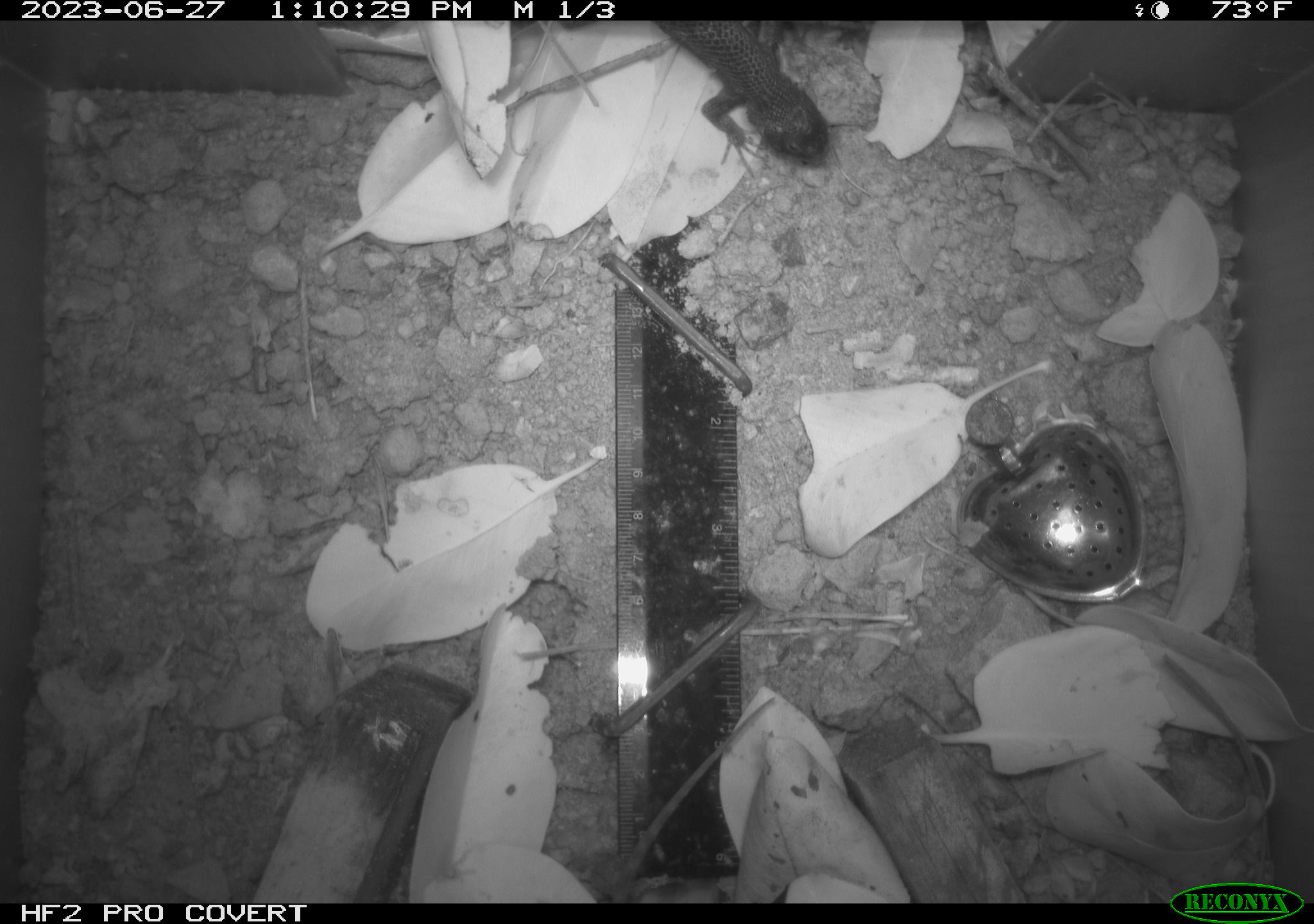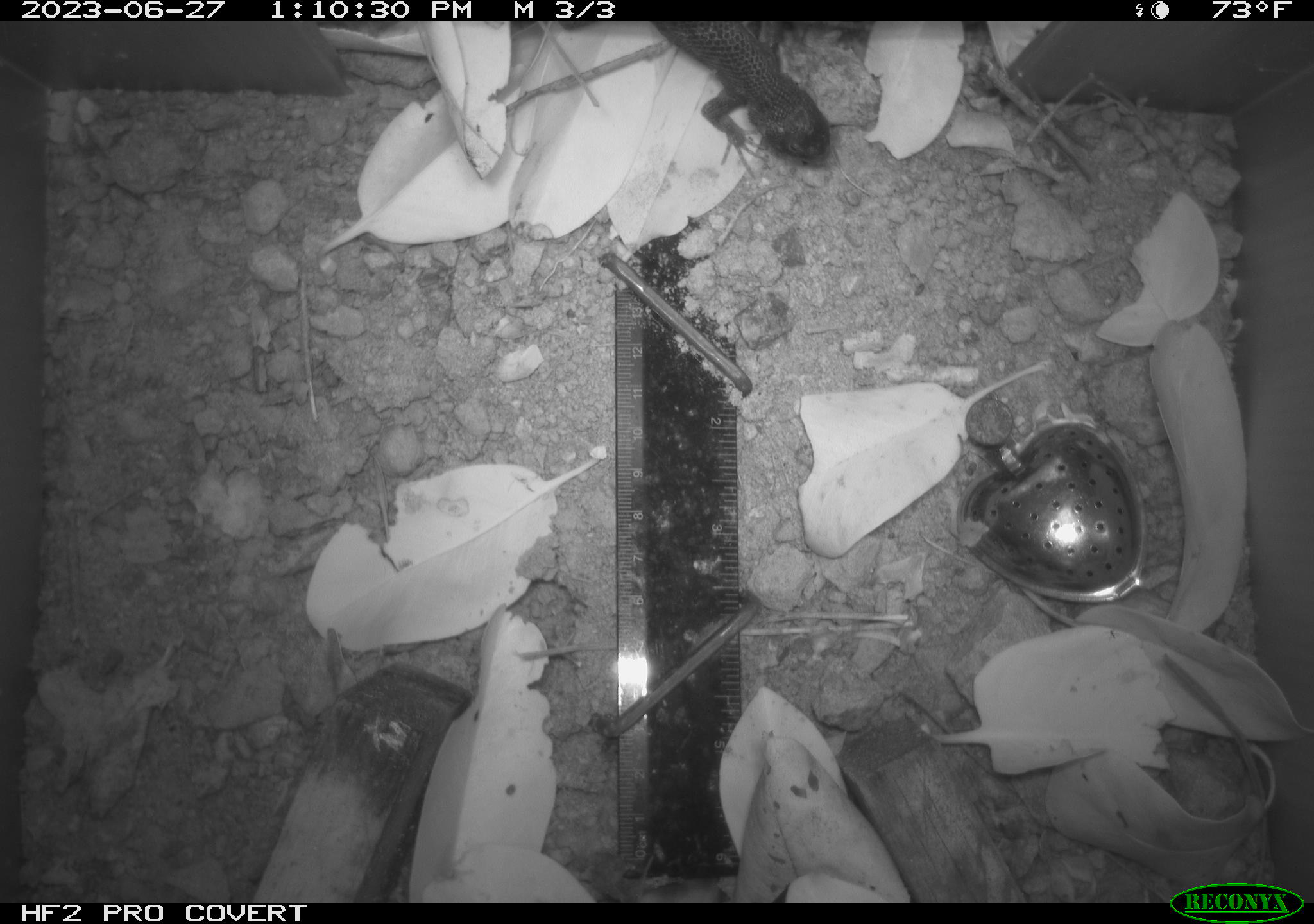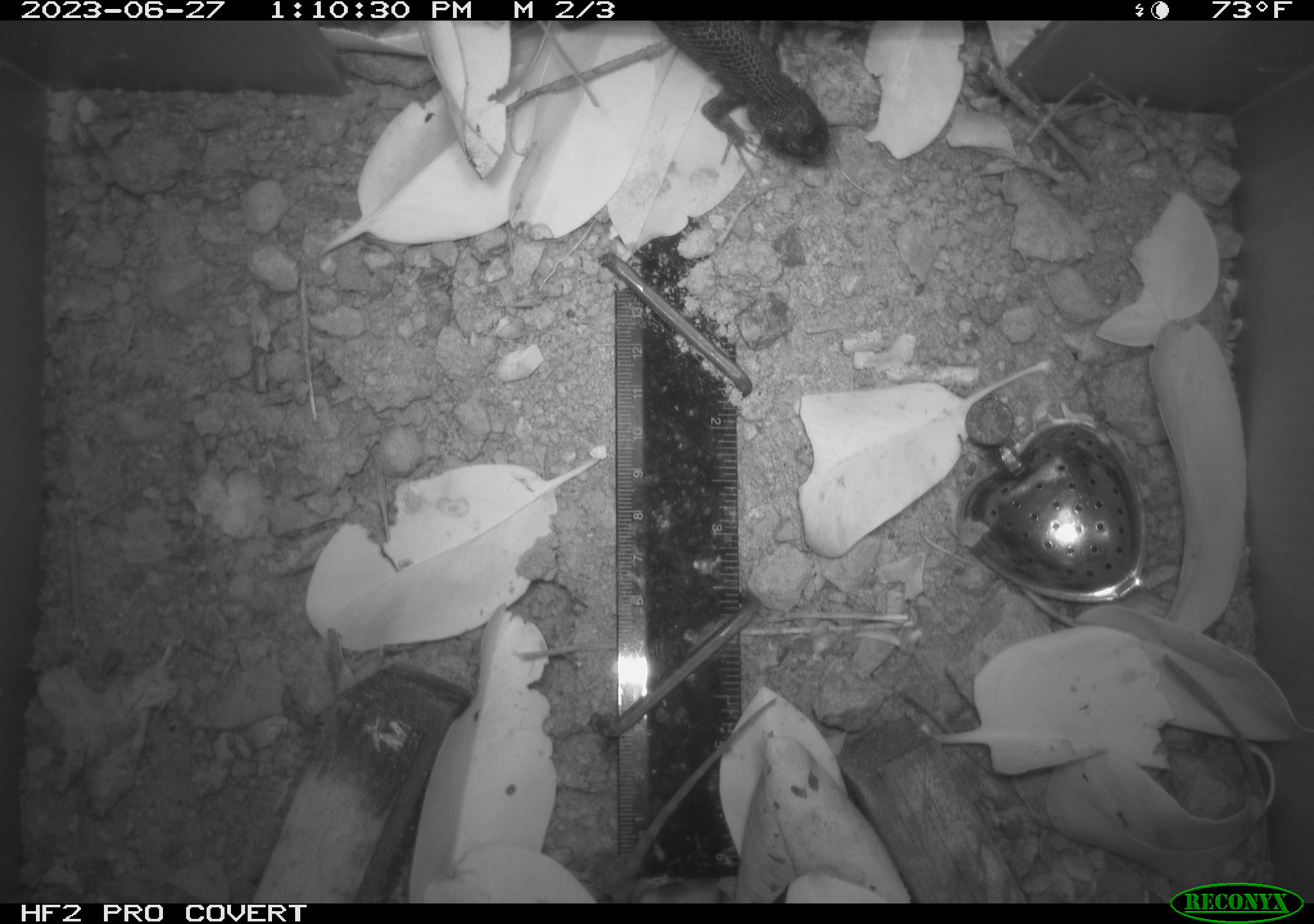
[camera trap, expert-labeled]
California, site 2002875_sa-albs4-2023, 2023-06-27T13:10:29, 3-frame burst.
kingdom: Animalia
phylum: Chordata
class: Reptilia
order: Squamata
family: Phrynosomatidae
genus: Sceloporus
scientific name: Sceloporus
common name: spiny lizards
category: sceloporus species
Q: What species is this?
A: Sceloporus species (spiny lizards) (Sceloporus).